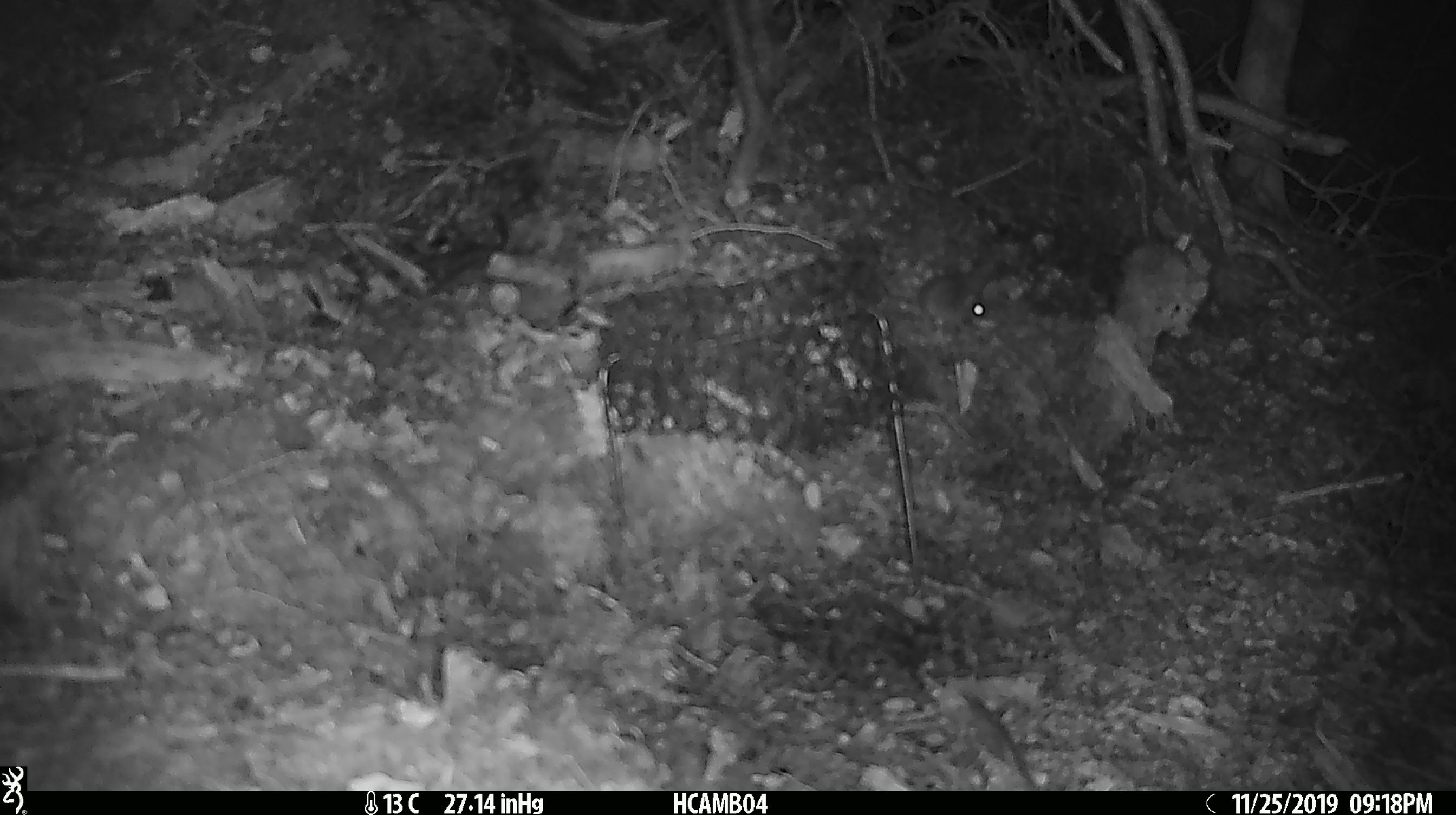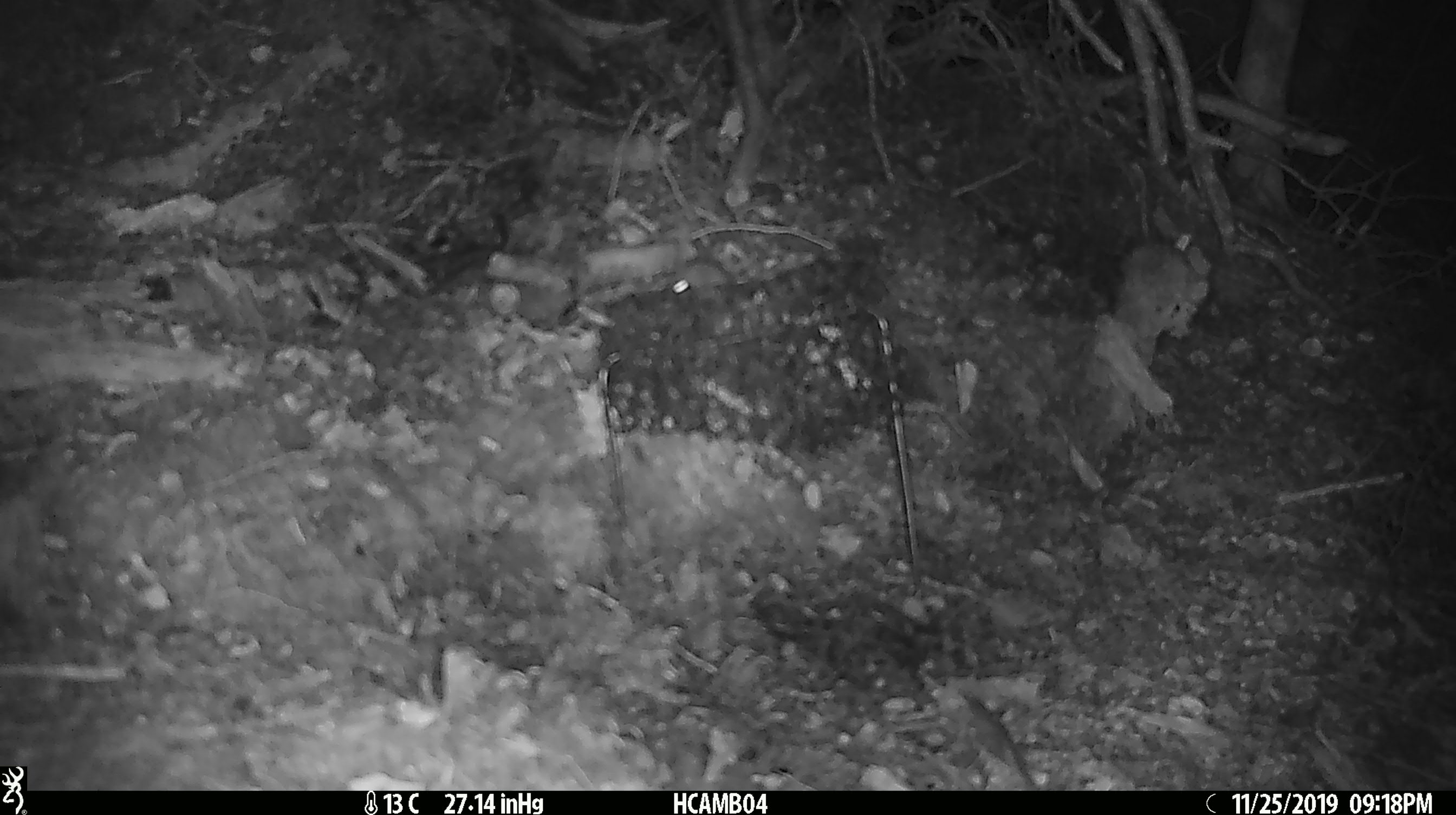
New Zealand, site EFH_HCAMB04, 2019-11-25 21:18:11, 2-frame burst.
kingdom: Animalia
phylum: Chordata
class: Mammalia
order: Rodentia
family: Muridae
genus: Mus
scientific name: Mus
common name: mouse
Mouse (Mus).